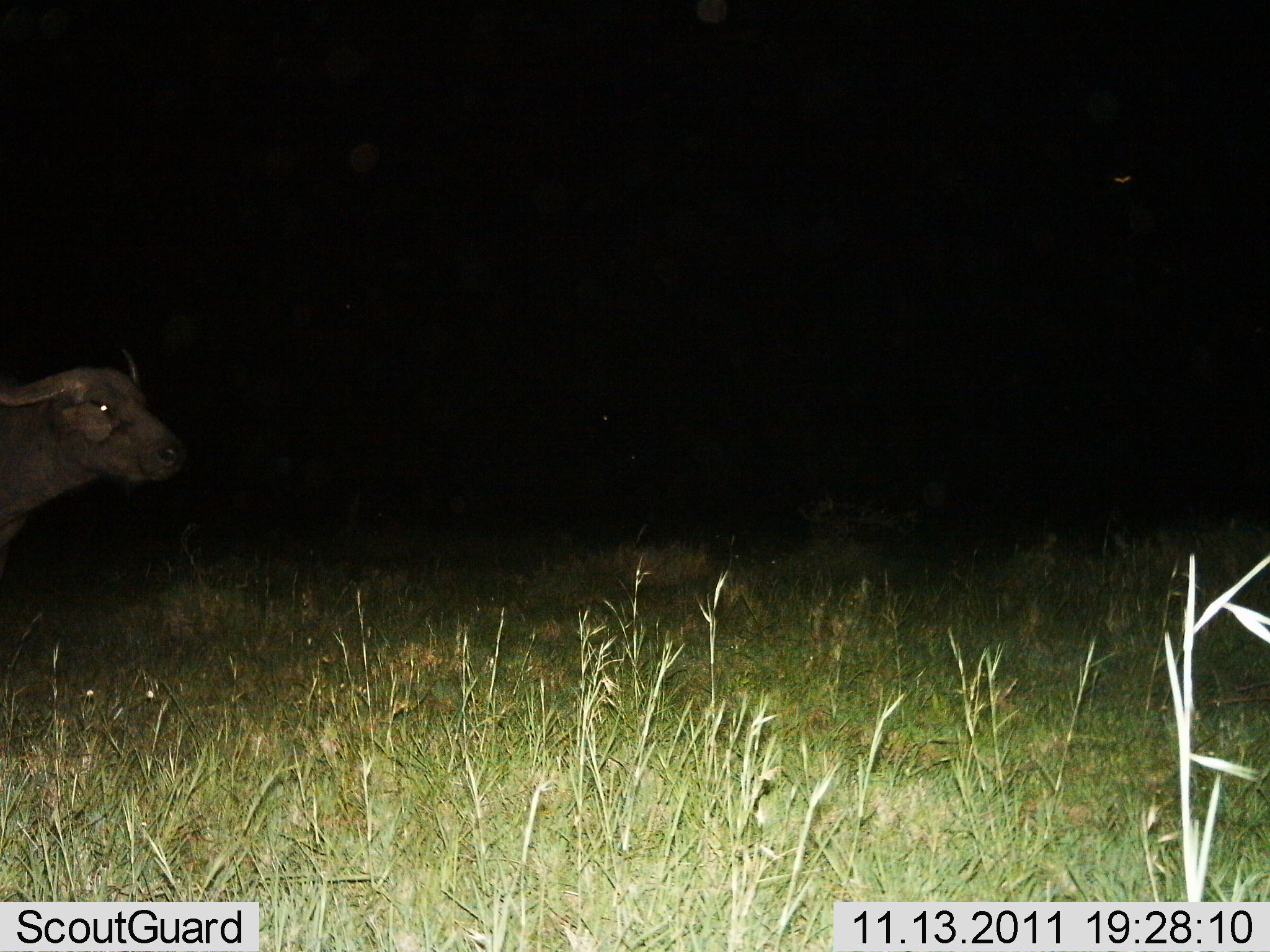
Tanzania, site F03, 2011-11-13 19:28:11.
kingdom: Animalia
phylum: Chordata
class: Mammalia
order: Artiodactyla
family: Bovidae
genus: Syncerus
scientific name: Syncerus caffer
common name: cape buffalo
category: buffalo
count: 1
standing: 50%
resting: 0%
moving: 50%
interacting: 0%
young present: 0%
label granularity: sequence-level